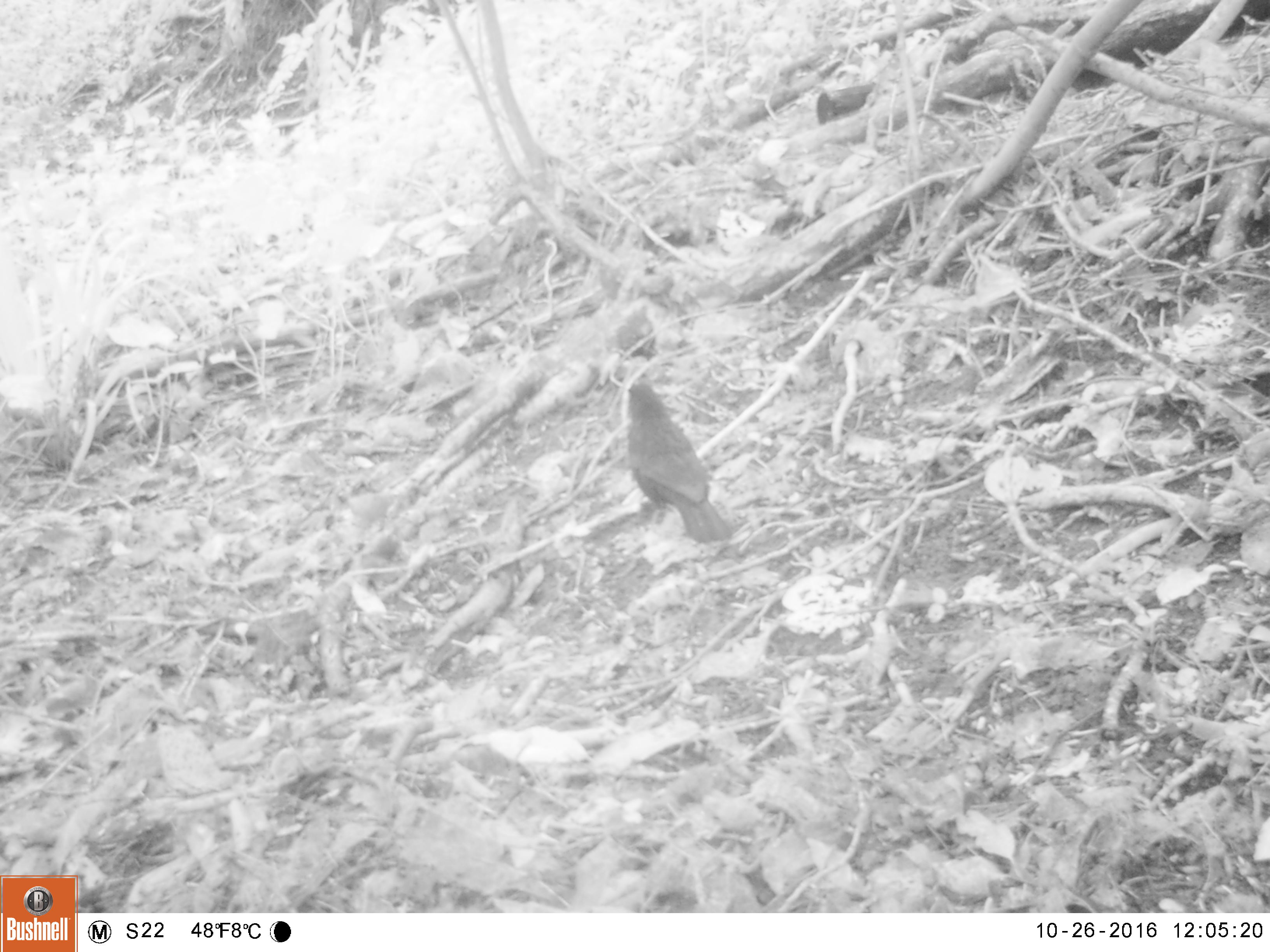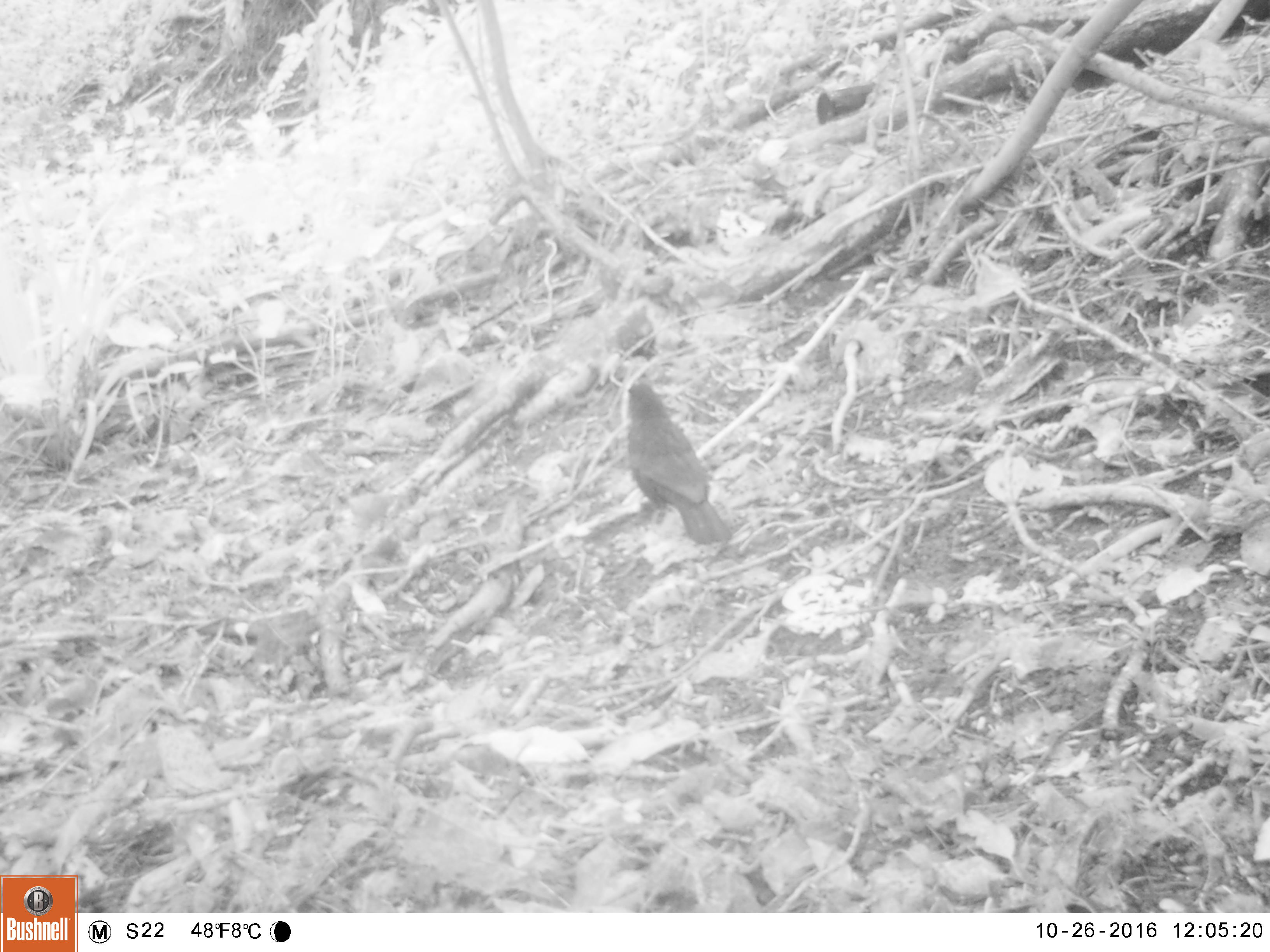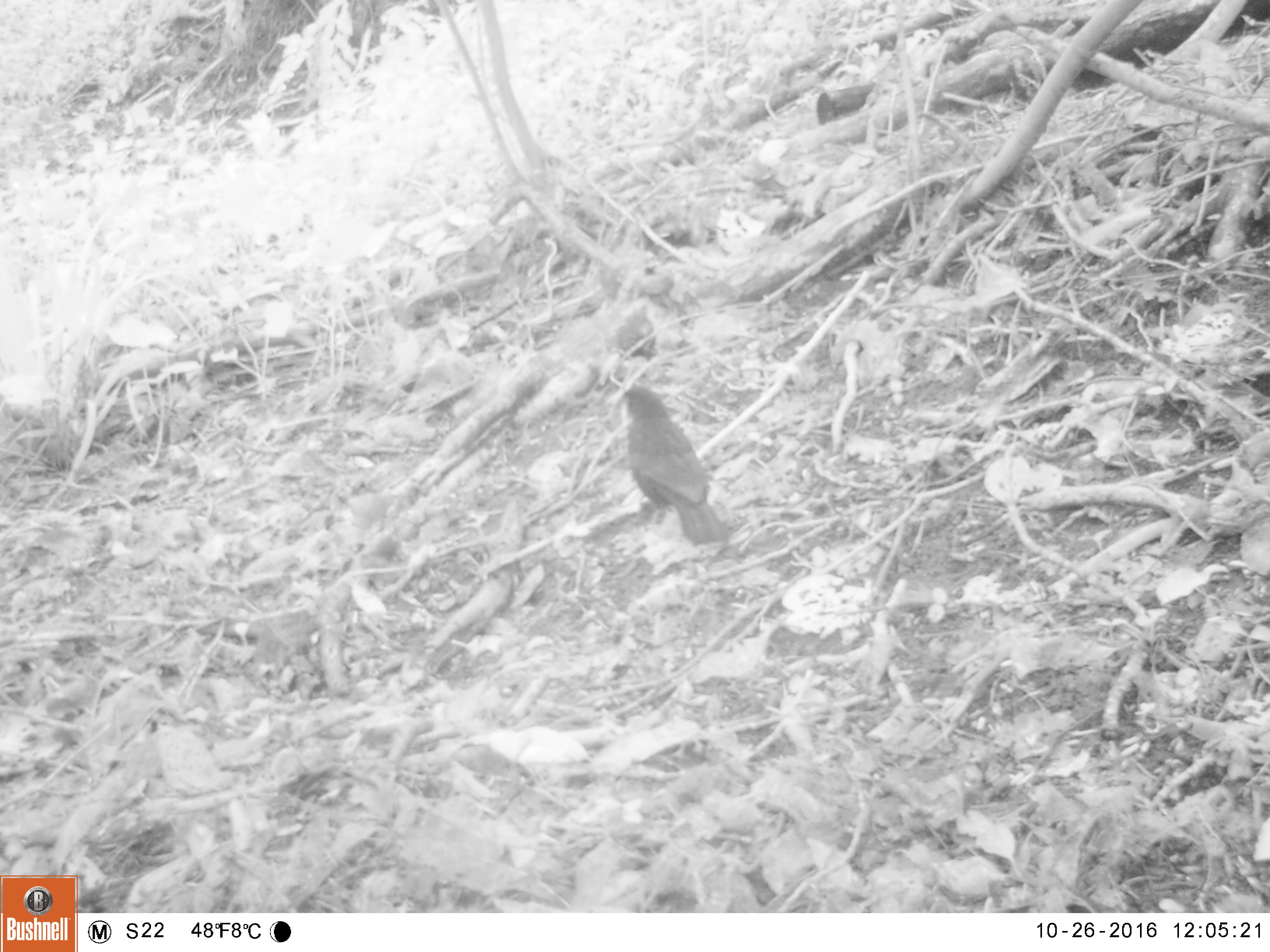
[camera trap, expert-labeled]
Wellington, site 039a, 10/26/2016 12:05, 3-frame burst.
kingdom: Animalia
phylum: Chordata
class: Aves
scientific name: Aves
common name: bird